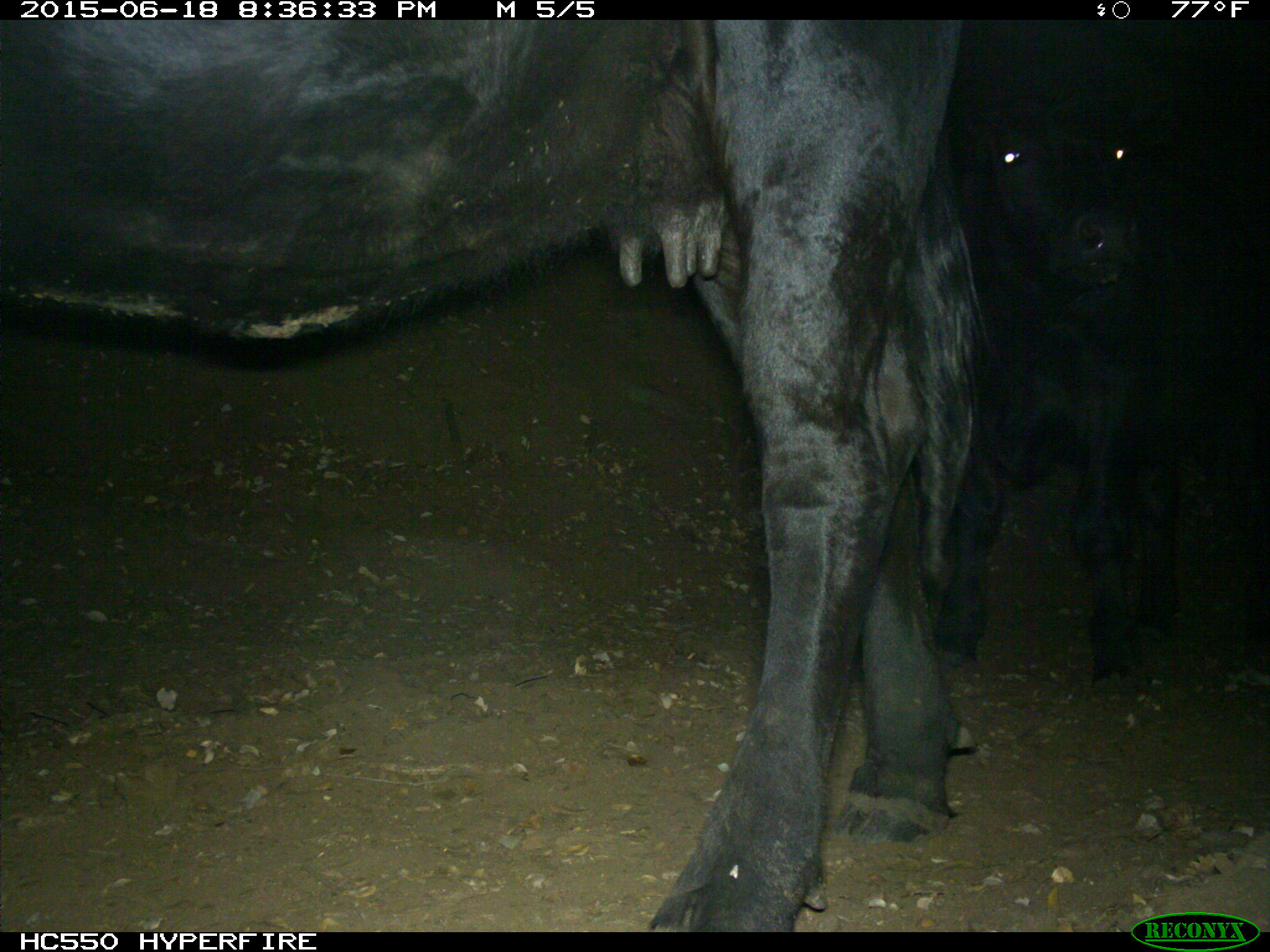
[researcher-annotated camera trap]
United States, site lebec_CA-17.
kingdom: Animalia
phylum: Chordata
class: Mammalia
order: Artiodactyla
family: Bovidae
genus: Bos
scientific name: Bos taurus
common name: domestic cow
Bos taurus (domestic cow).